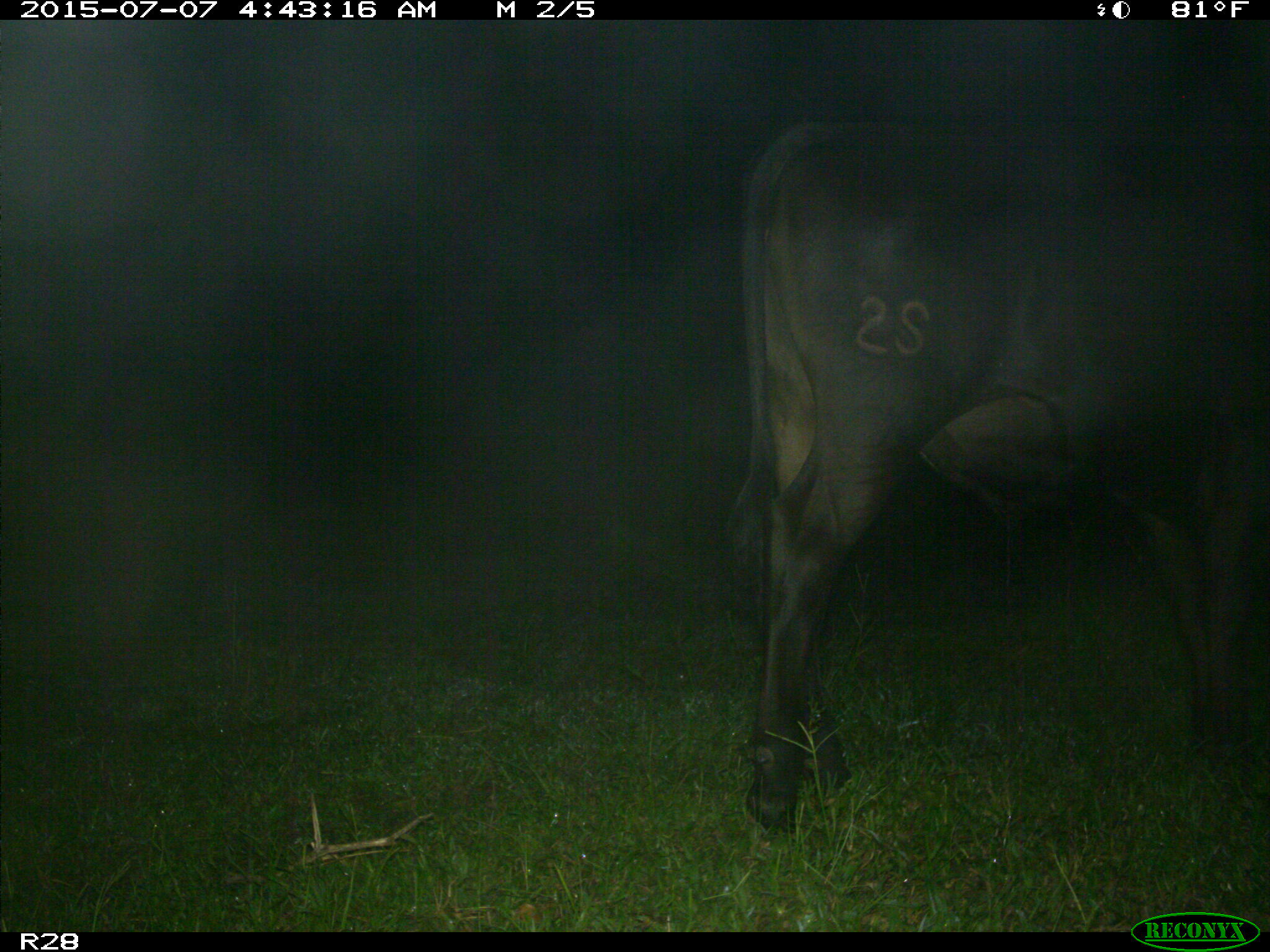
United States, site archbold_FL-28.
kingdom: Animalia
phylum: Chordata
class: Mammalia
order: Artiodactyla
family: Bovidae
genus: Bos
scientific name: Bos taurus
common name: domestic cow